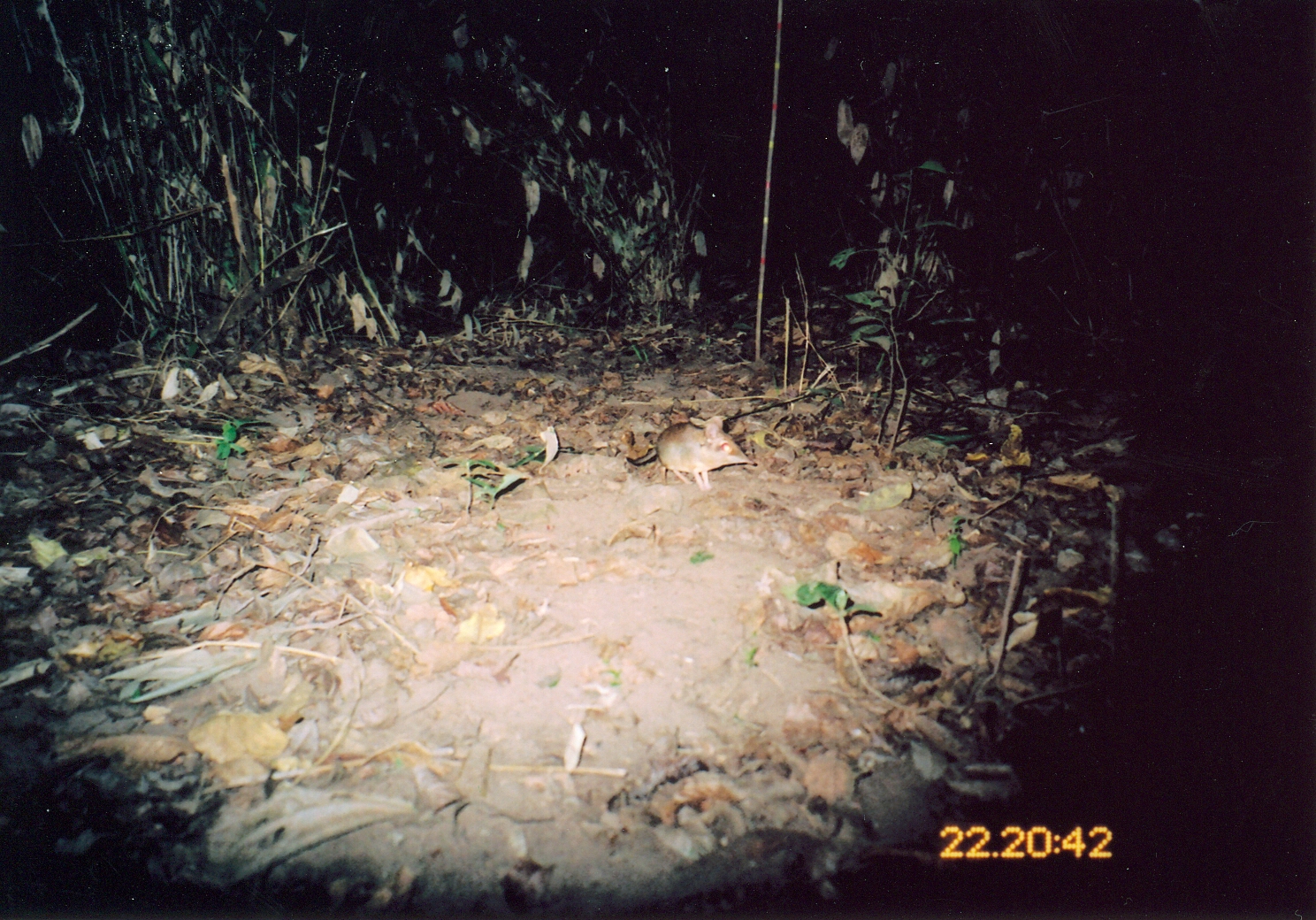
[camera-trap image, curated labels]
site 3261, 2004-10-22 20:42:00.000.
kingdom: Animalia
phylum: Chordata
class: Mammalia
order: Macroscelidea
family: Macroscelididae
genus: Petrodromus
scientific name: Petrodromus tetradactylus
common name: four-toed sengi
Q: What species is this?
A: Petrodromus tetradactylus (four-toed sengi).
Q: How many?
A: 1.